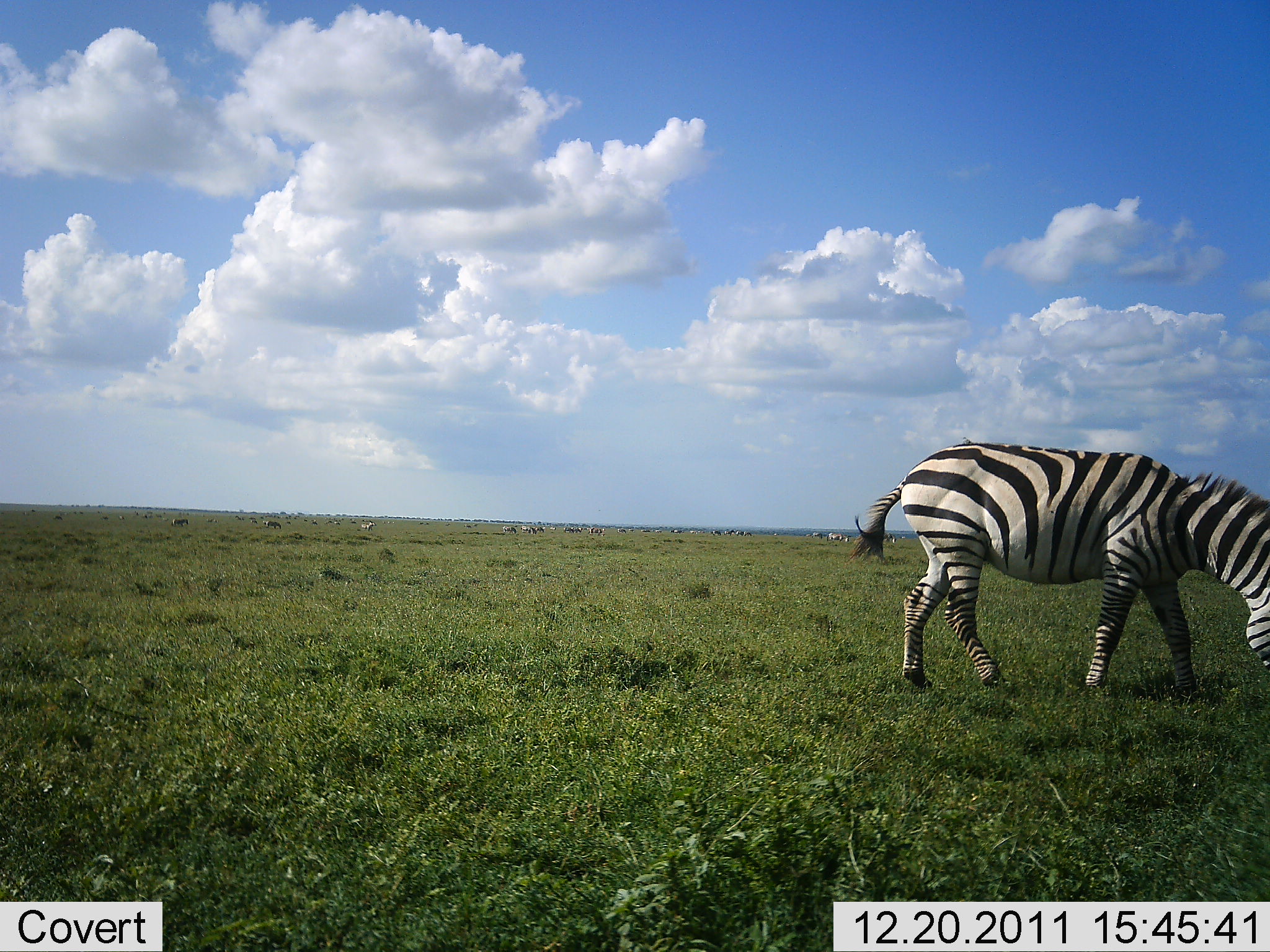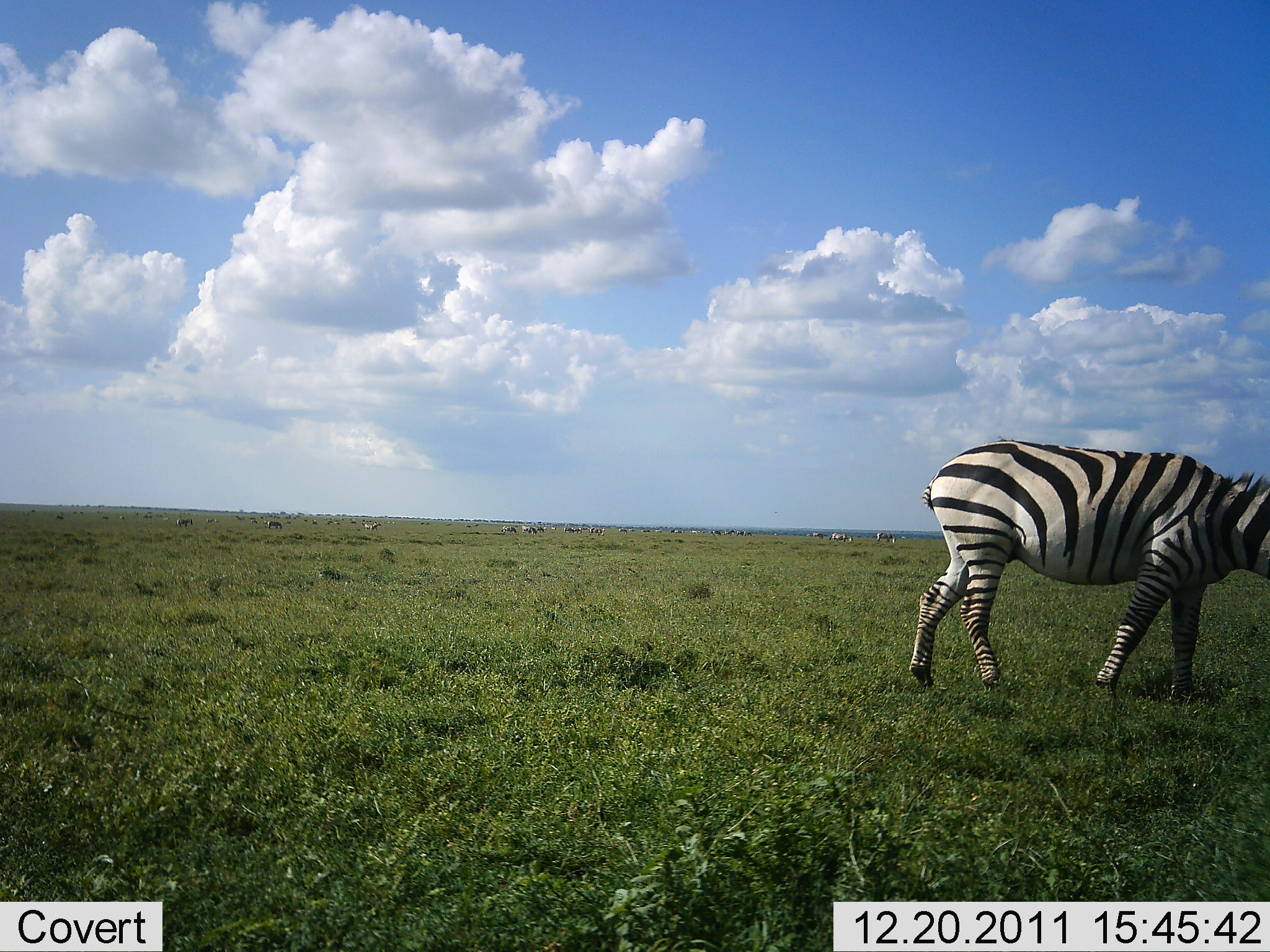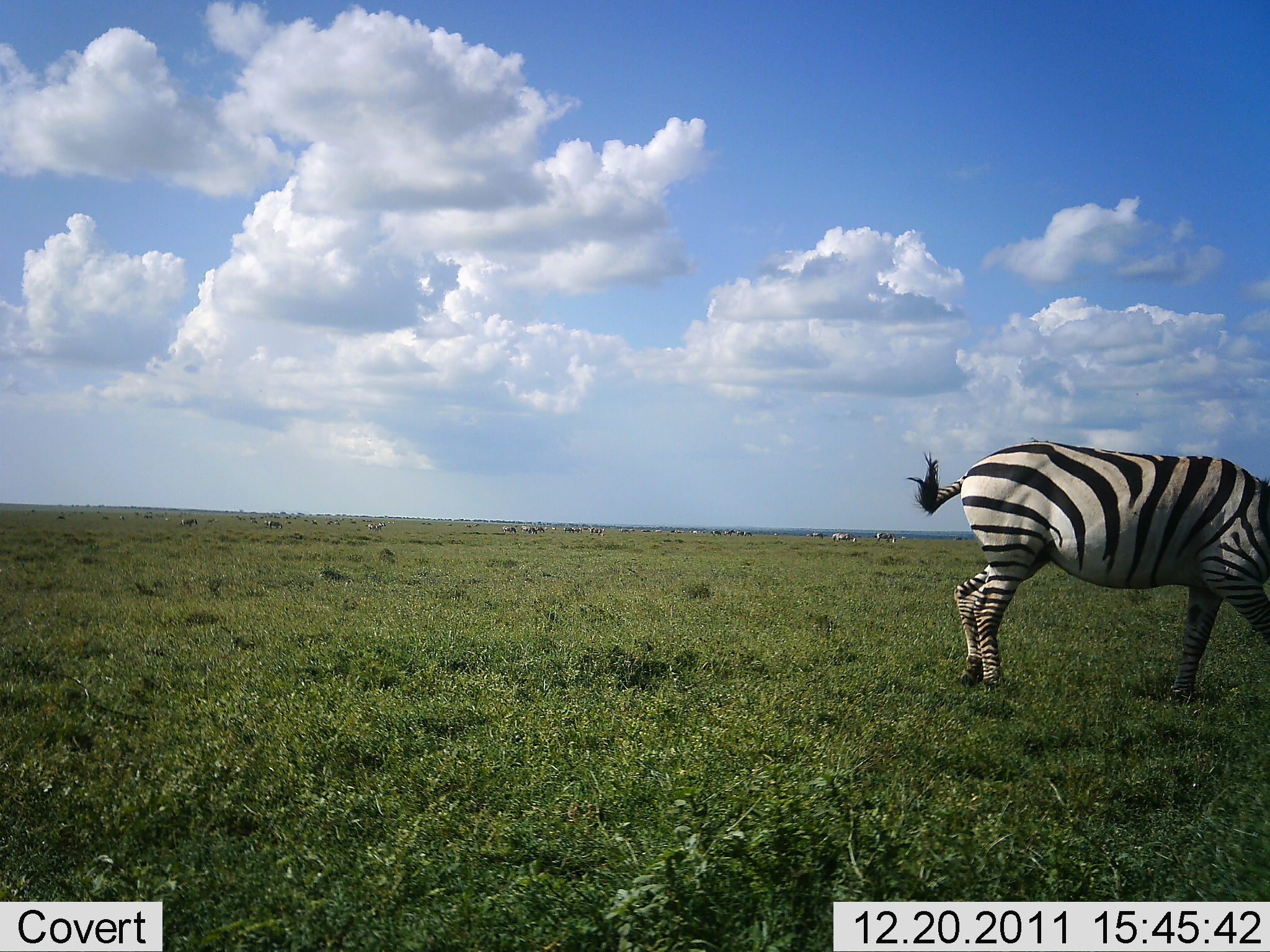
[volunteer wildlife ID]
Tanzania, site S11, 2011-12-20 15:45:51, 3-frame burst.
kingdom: Animalia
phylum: Chordata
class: Mammalia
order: Perissodactyla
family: Equidae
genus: Equus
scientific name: Equus quagga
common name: plains zebra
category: zebra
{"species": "zebra (plains zebra) (Equus quagga)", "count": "1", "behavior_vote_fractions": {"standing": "9%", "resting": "0%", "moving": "64%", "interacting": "0%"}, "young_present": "0%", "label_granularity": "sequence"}